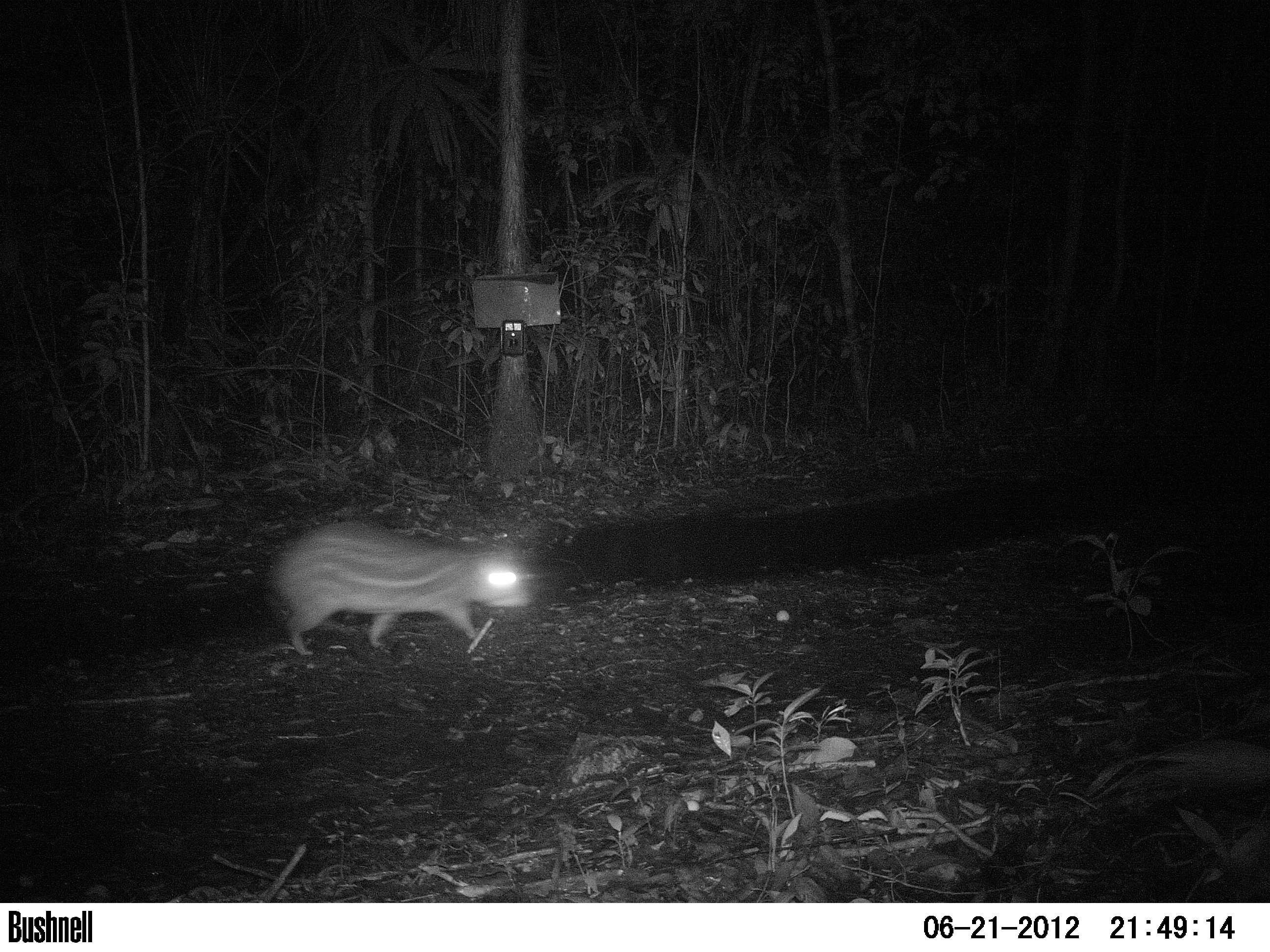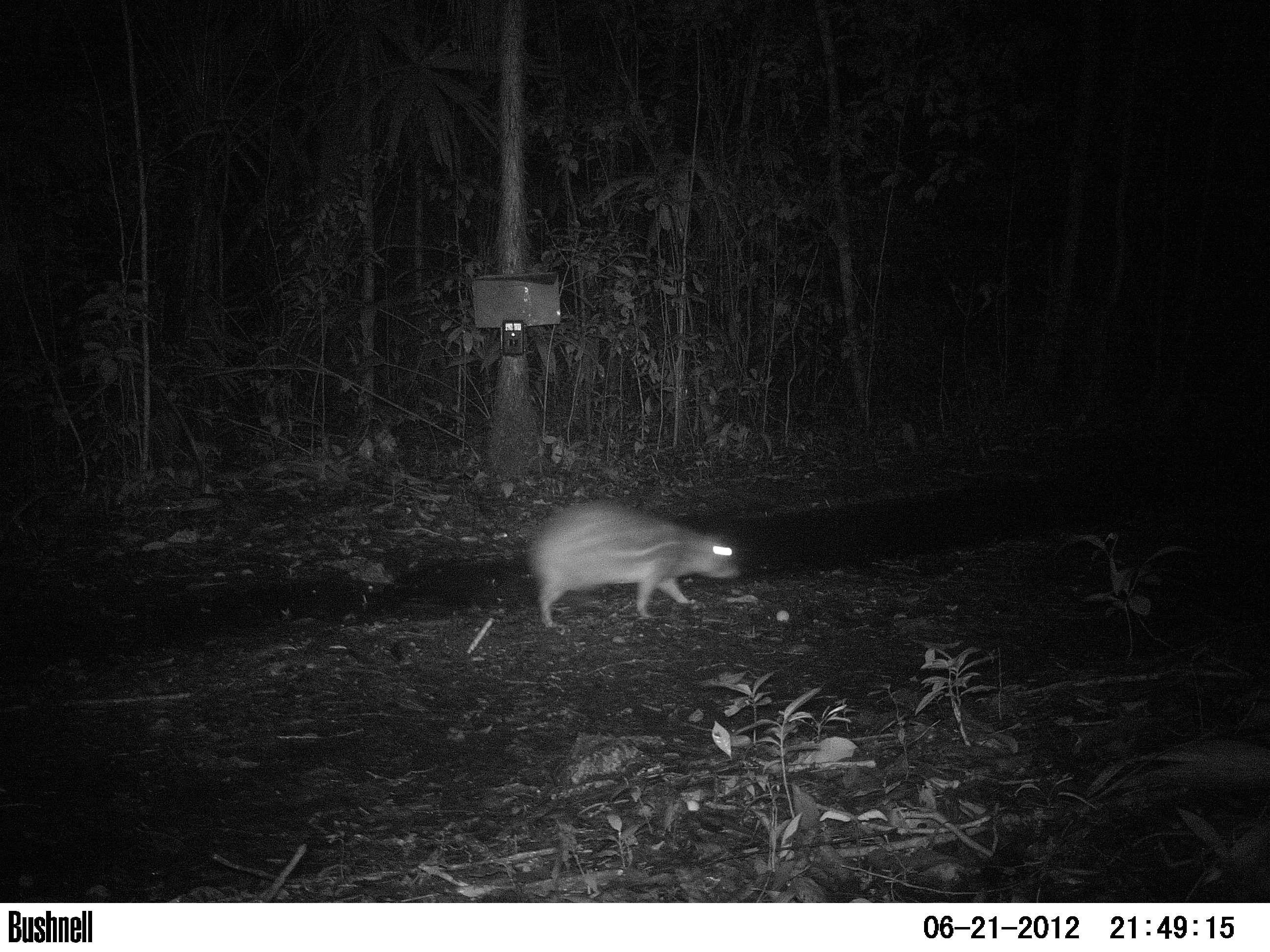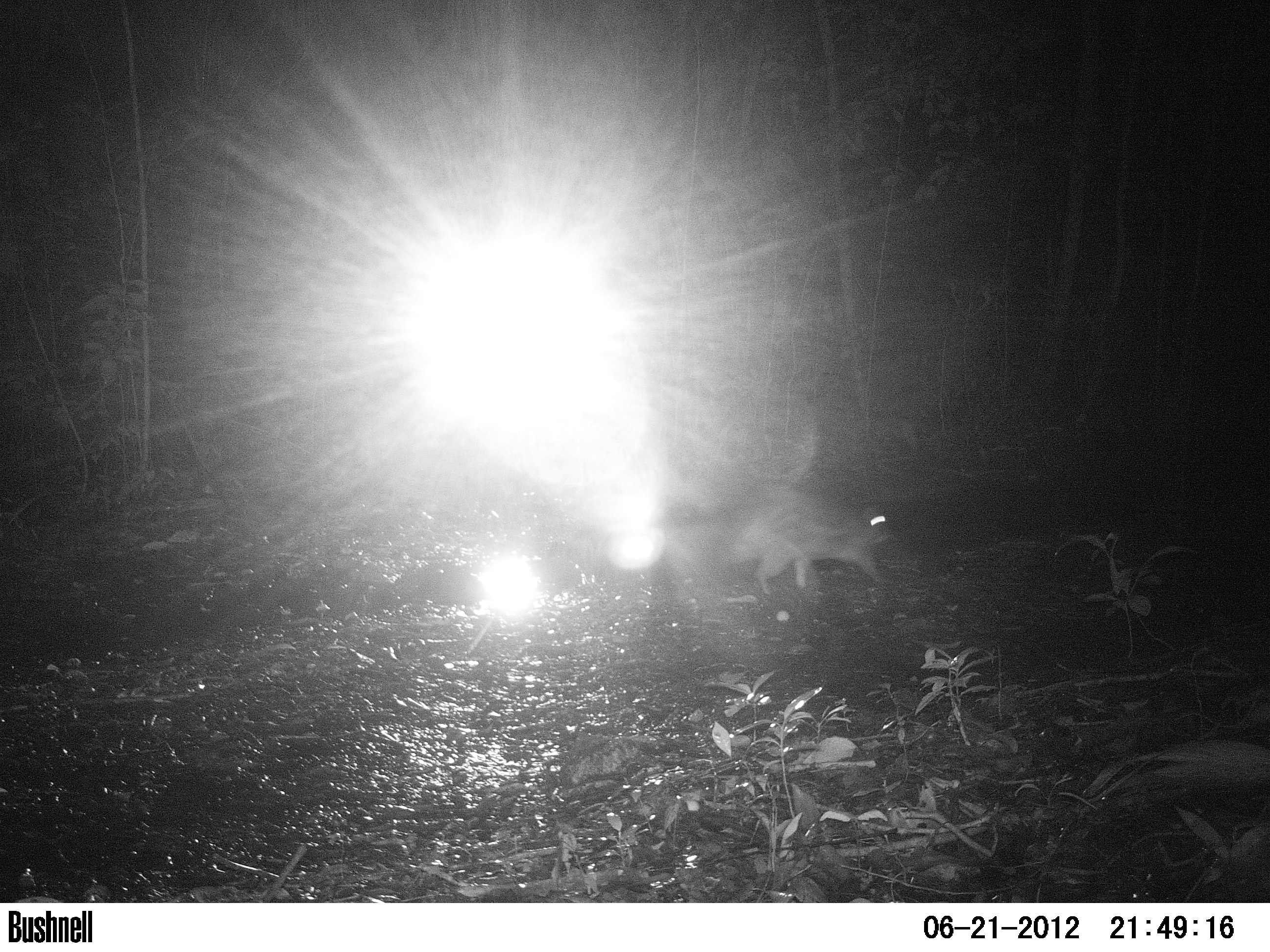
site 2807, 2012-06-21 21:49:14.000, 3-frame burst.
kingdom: Animalia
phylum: Chordata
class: Mammalia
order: Rodentia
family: Cuniculidae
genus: Cuniculus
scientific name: Cuniculus paca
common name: spotted paca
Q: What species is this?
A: Cuniculus paca (spotted paca).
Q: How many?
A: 1.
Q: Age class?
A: Adult.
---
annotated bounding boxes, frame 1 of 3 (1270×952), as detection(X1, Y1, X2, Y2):
cuniculus paca: detection(266, 521, 533, 655)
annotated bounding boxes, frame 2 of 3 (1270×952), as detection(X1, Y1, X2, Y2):
cuniculus paca: detection(528, 502, 741, 632)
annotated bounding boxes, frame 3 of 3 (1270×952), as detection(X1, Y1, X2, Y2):
cuniculus paca: detection(740, 507, 891, 596)